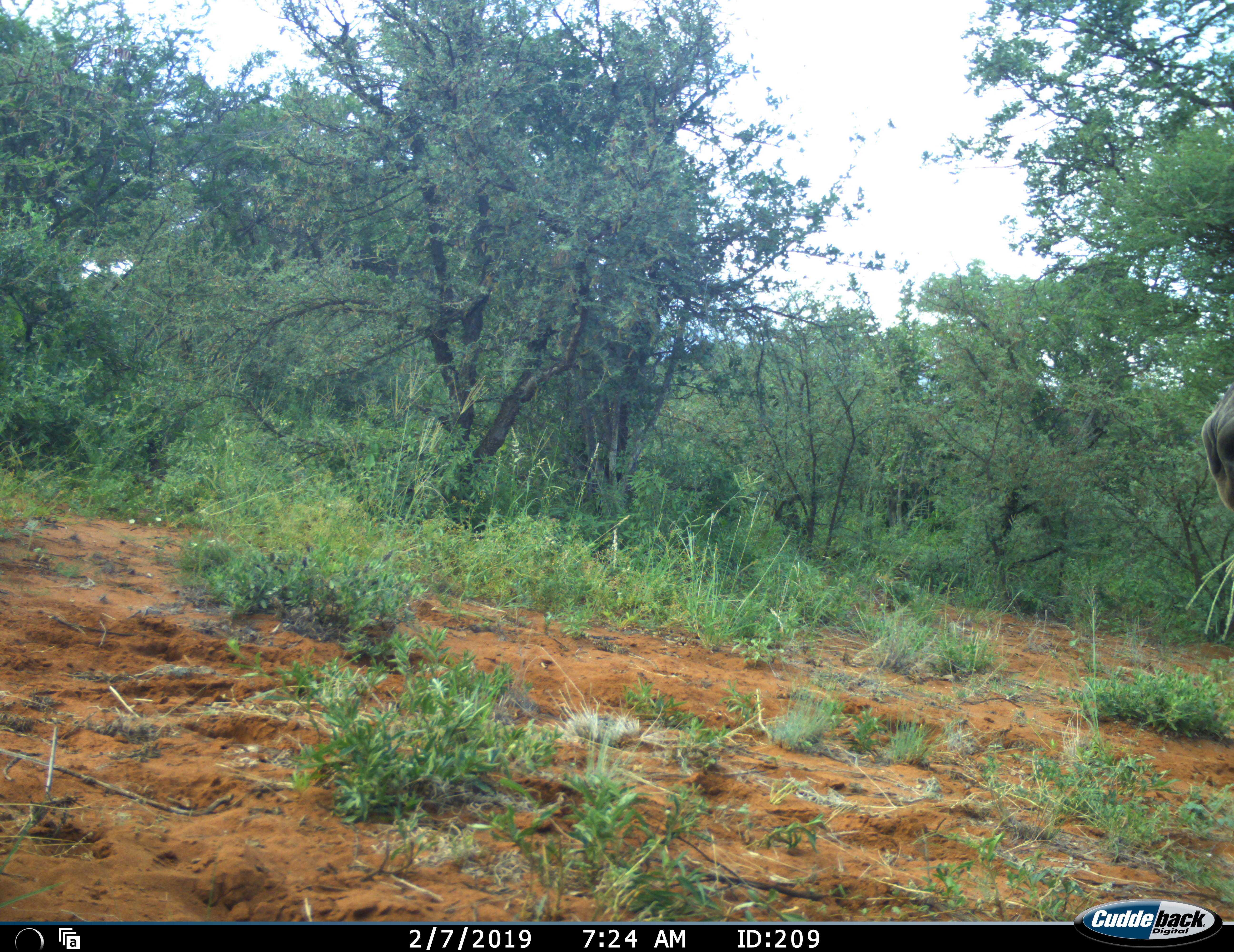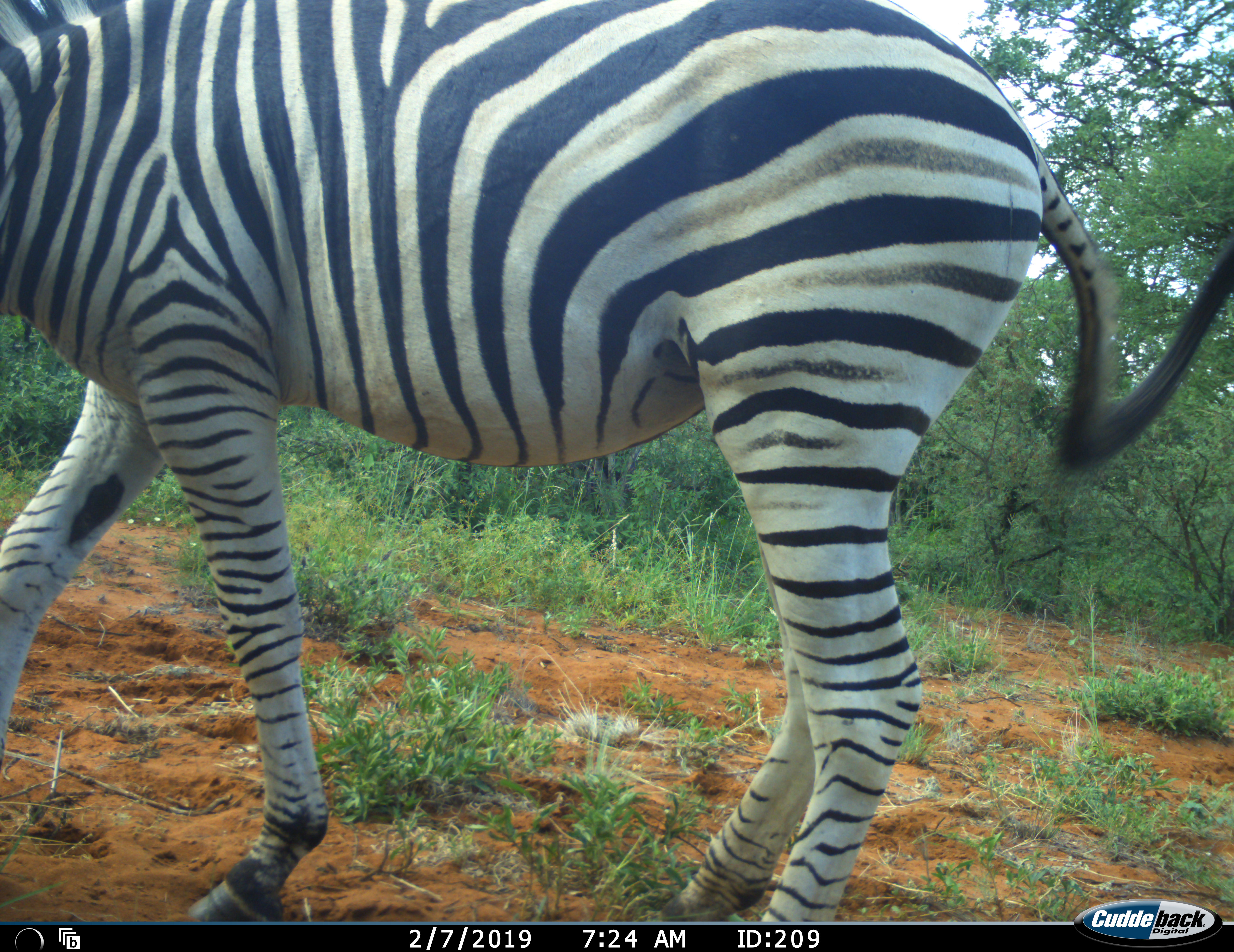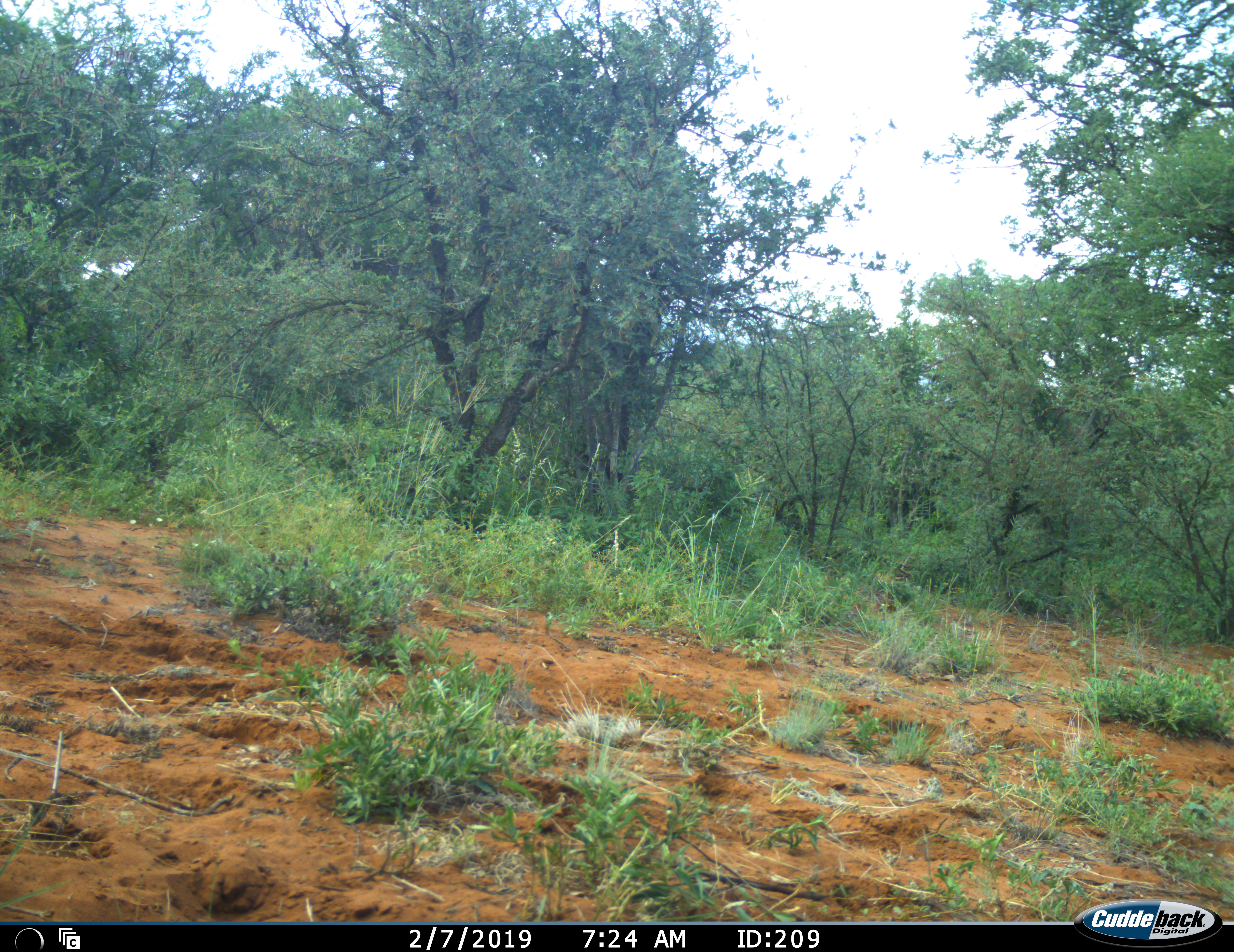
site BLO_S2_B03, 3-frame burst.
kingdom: Animalia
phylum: Chordata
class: Mammalia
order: Perissodactyla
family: Equidae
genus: Equus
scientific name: Equus quagga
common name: plains zebra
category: zebraplains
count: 1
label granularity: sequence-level